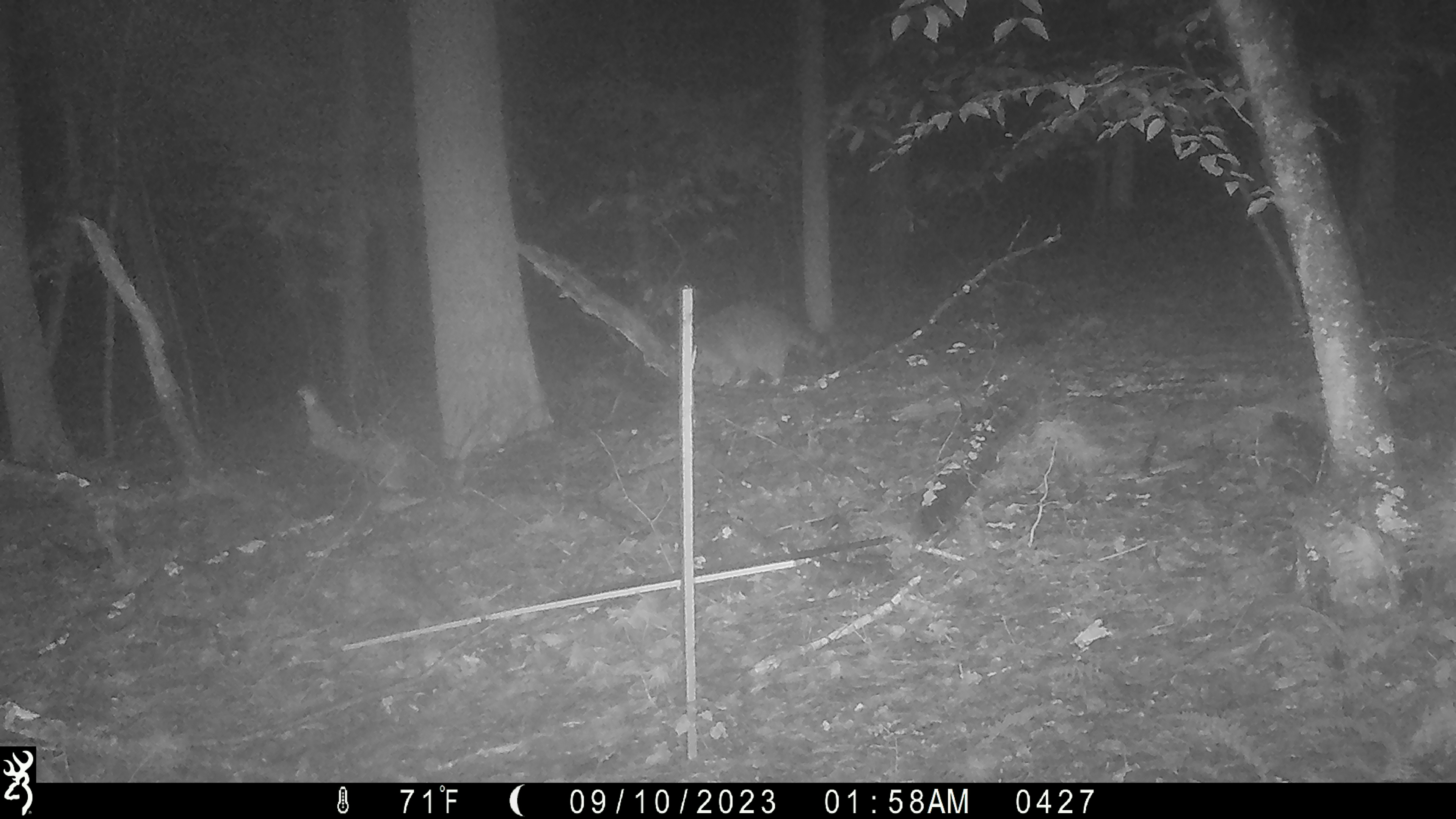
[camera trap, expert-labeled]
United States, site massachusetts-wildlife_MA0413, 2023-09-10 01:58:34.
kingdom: Animalia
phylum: Chordata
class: Mammalia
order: Carnivora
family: Procyonidae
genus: Procyon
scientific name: Procyon lotor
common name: raccoon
Raccoon (Procyon lotor).